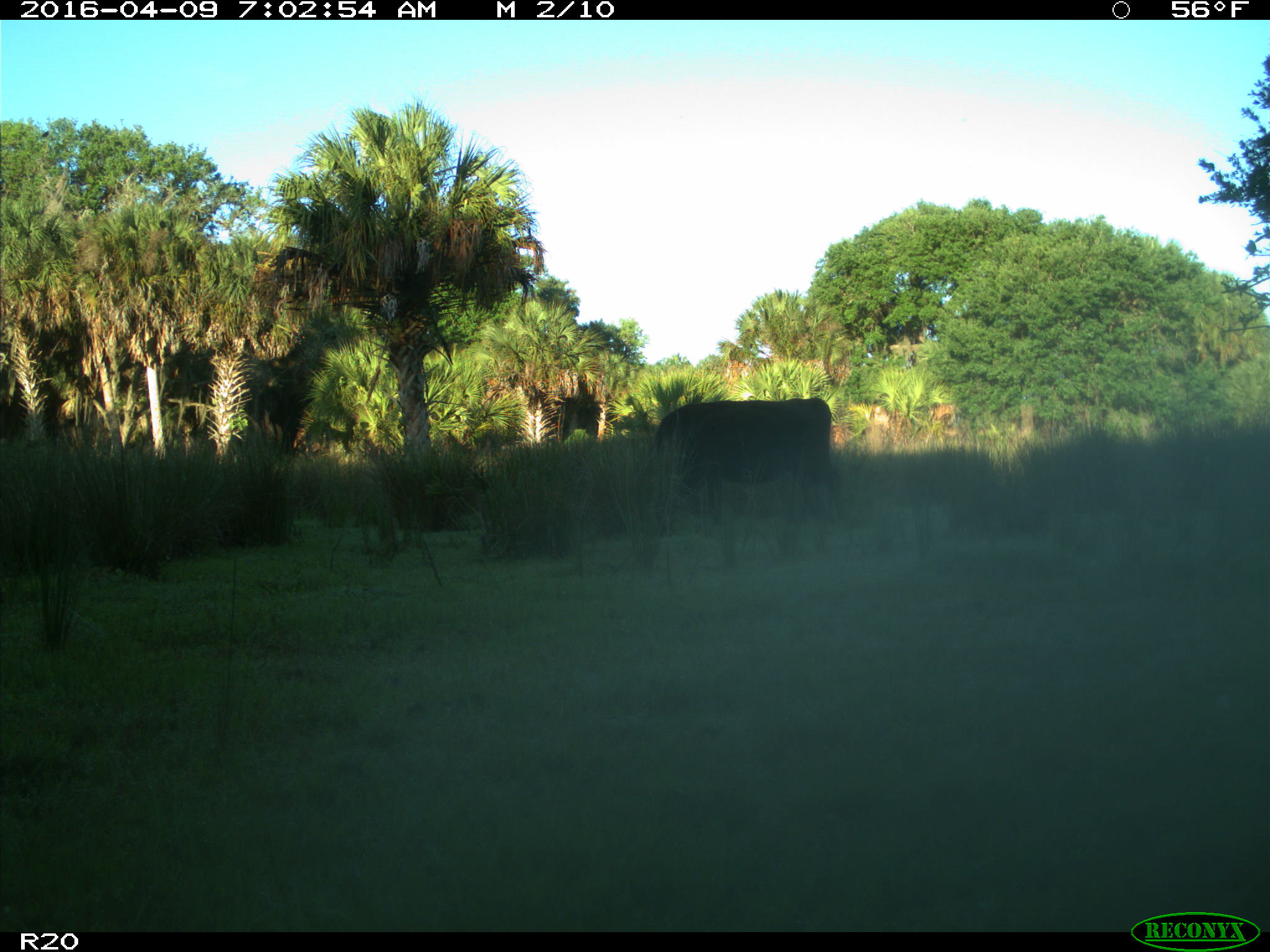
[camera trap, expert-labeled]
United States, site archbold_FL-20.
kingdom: Animalia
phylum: Chordata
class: Mammalia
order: Artiodactyla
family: Bovidae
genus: Bos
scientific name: Bos taurus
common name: domestic cow